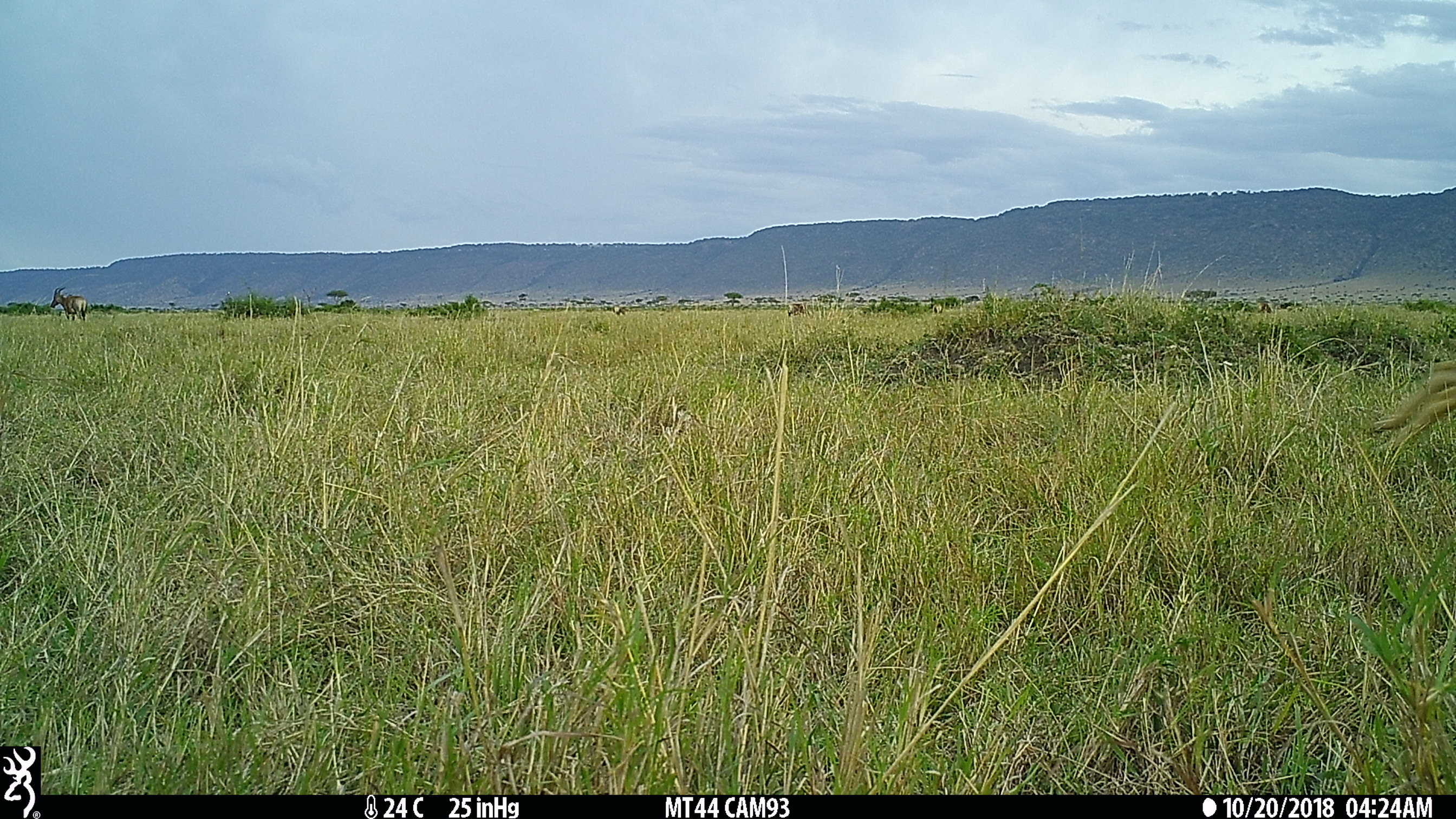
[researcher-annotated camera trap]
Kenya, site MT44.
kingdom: Animalia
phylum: Chordata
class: Mammalia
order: Artiodactyla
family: Bovidae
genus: Damaliscus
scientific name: Damaliscus lunatus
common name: topi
Topi (Damaliscus lunatus).